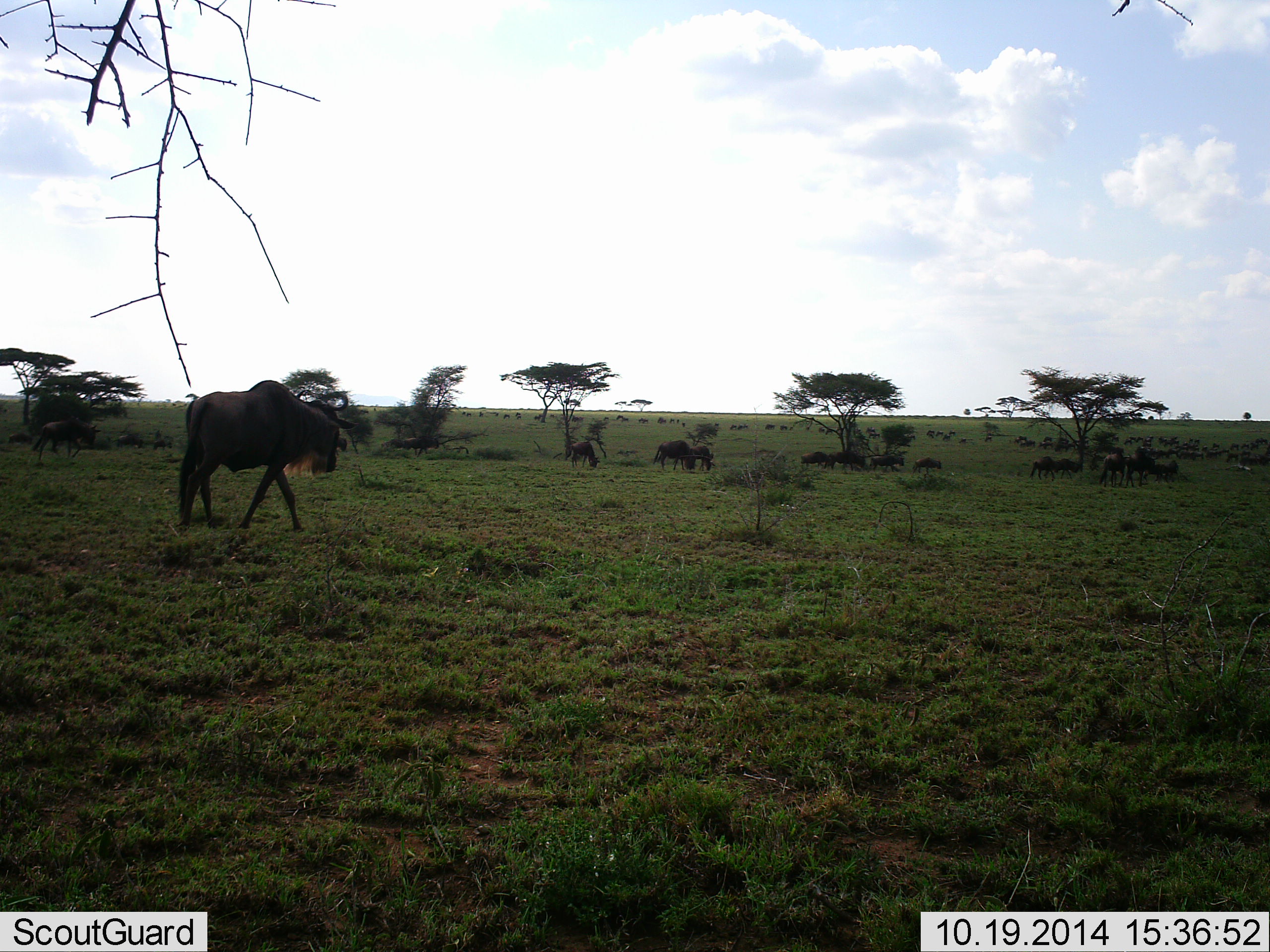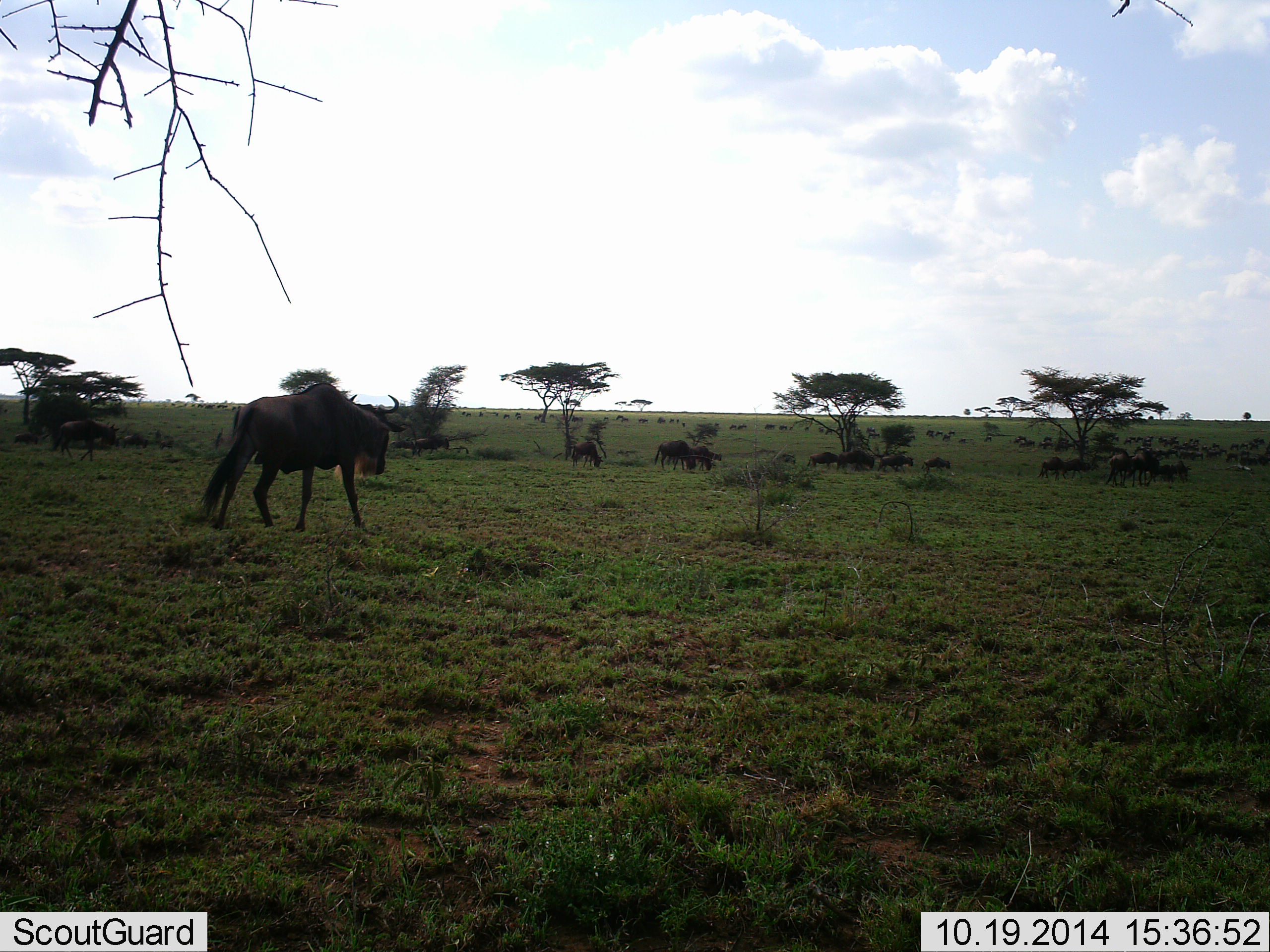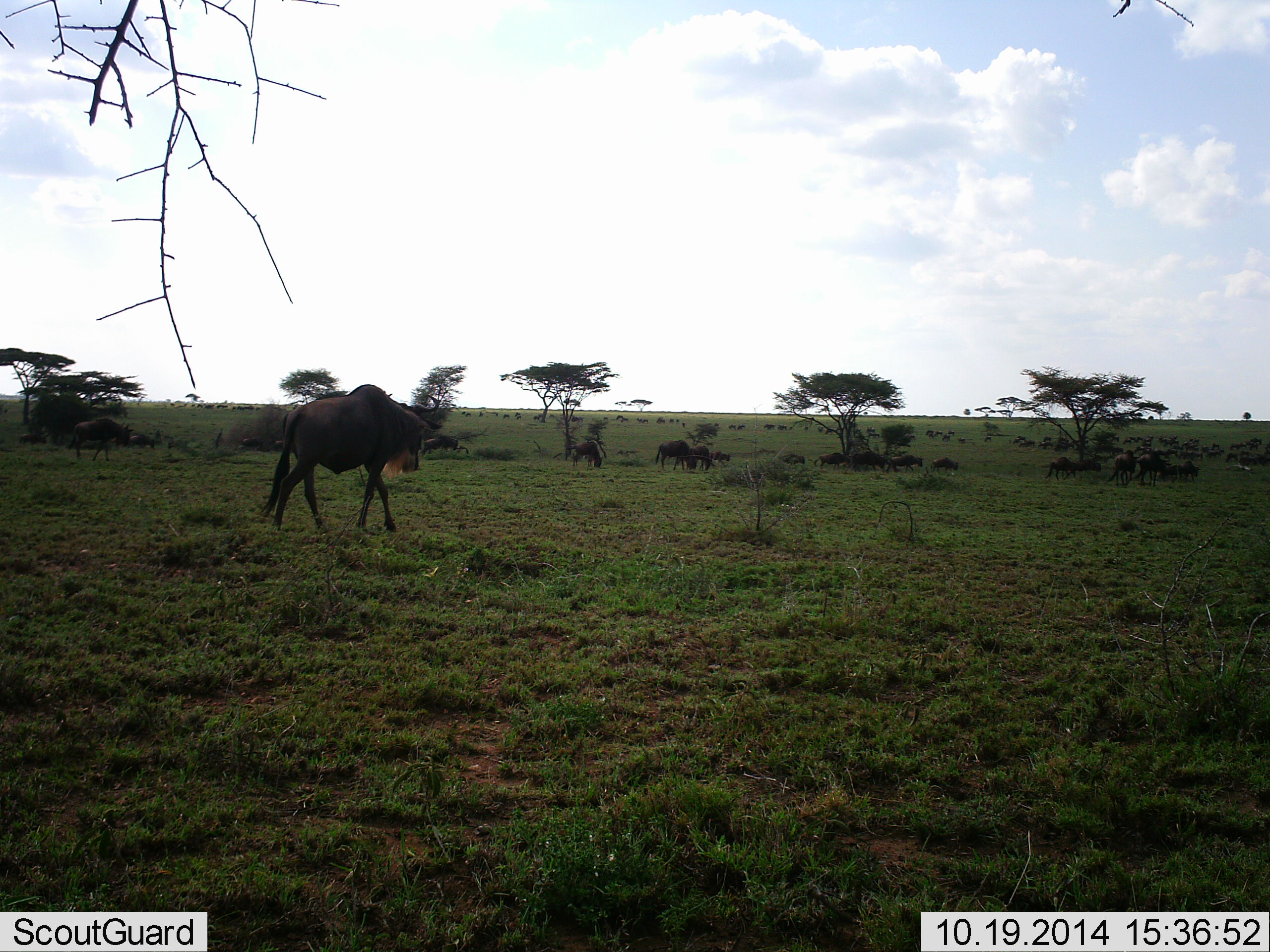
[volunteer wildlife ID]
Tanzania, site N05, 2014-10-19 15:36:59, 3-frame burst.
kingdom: Animalia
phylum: Chordata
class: Mammalia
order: Artiodactyla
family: Bovidae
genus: Connochaetes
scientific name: Connochaetes taurinus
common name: blue wildebeest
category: wildebeest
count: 11-50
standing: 20%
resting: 0%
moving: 100%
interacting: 0%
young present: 0%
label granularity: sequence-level